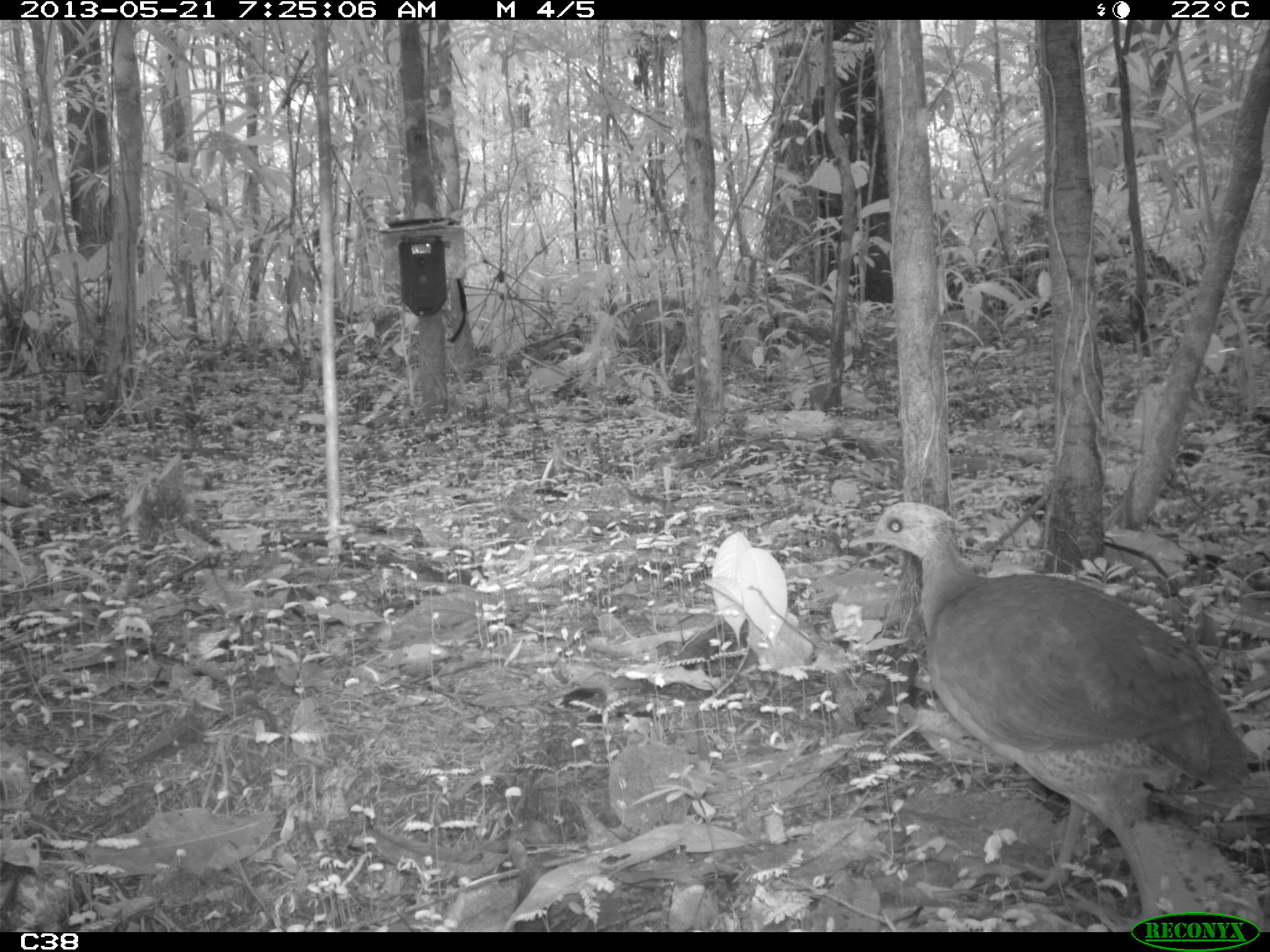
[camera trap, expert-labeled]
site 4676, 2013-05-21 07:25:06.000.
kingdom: Animalia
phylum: Chordata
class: Aves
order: Tinamiformes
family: Tinamidae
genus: Tinamus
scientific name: Tinamus major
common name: great tinamou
Tinamus major (great tinamou), count 1, age adult.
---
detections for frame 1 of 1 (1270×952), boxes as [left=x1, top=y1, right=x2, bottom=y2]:
tinamus major: [left=846, top=498, right=1256, bottom=931]